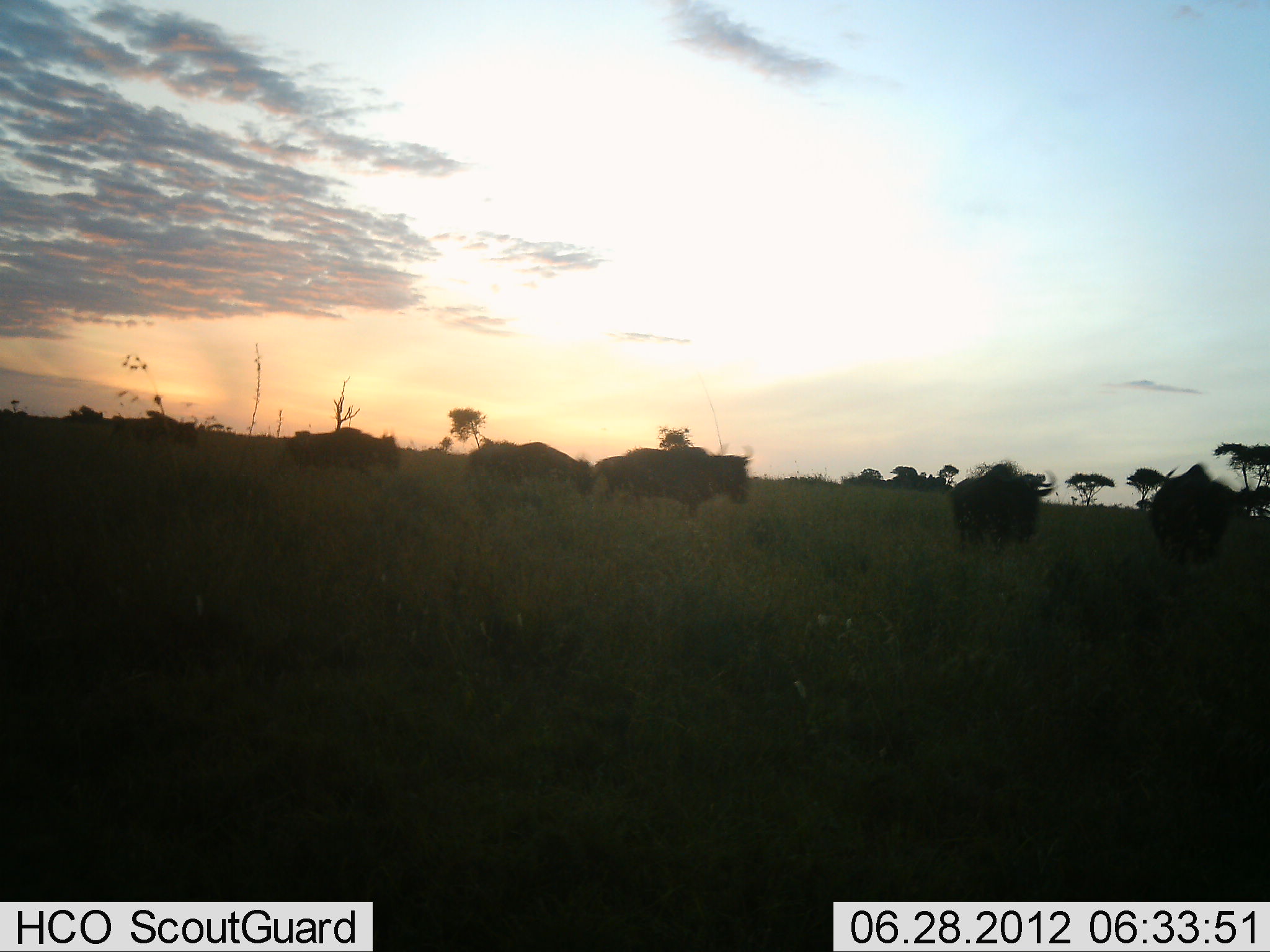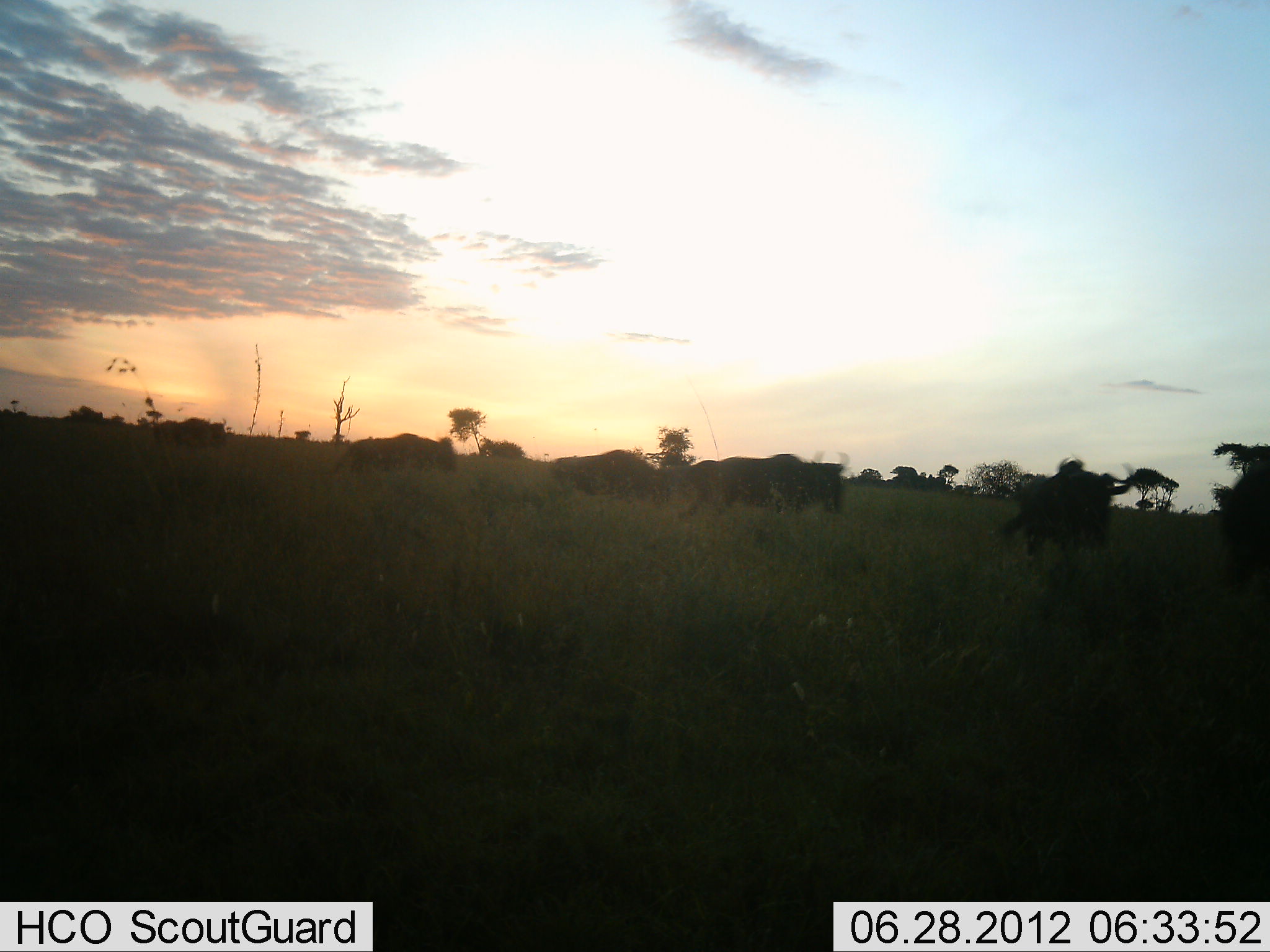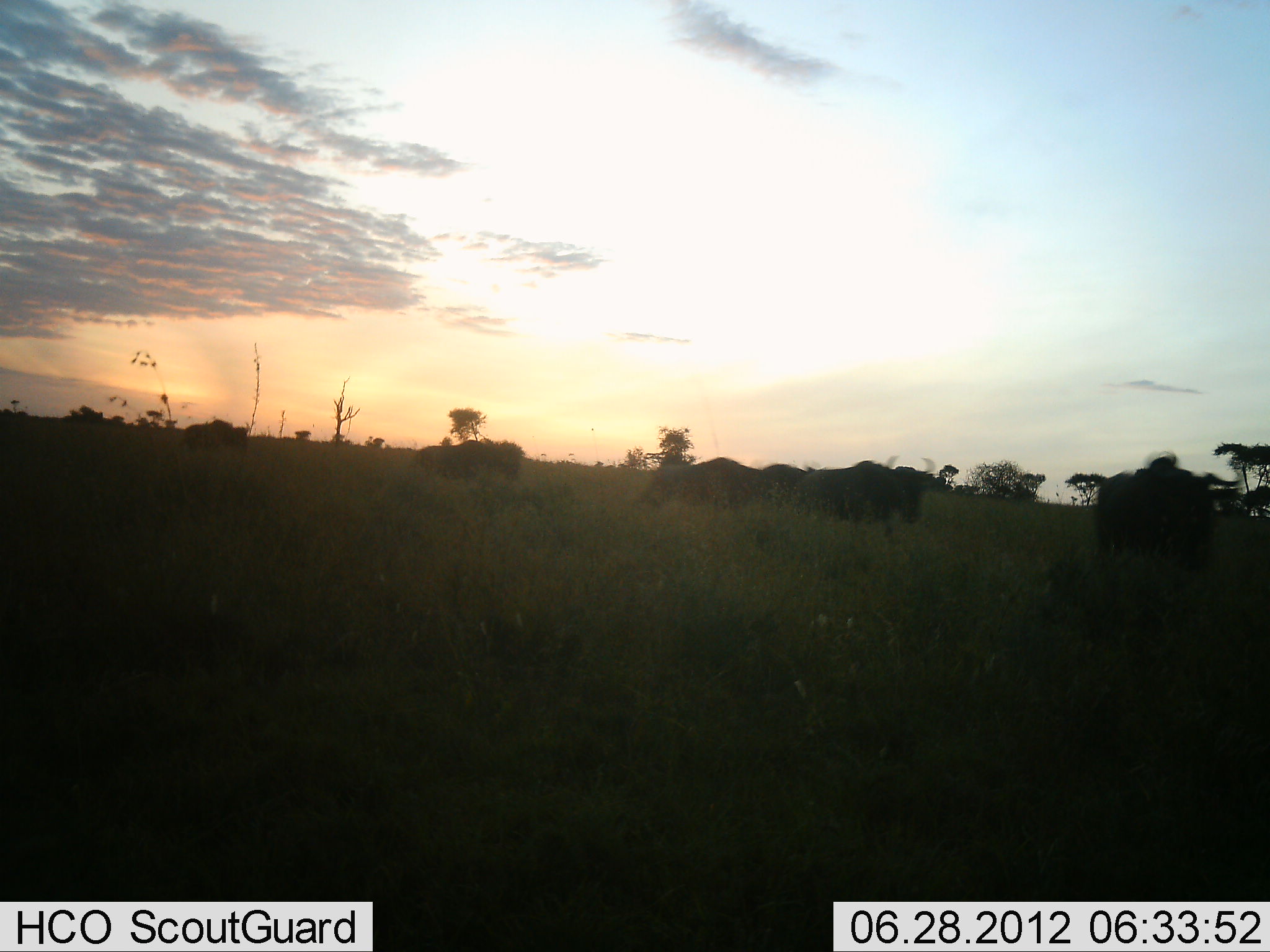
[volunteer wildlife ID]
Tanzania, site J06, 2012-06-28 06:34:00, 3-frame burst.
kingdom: Animalia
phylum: Chordata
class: Mammalia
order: Artiodactyla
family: Bovidae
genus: Connochaetes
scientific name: Connochaetes taurinus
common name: blue wildebeest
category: wildebeest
Wildebeest (blue wildebeest) (Connochaetes taurinus), count 7. Behavior (volunteer vote fractions): standing 0%, resting 0%, moving 100%, interacting 0%. Young present (vote fraction): 0%. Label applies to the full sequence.